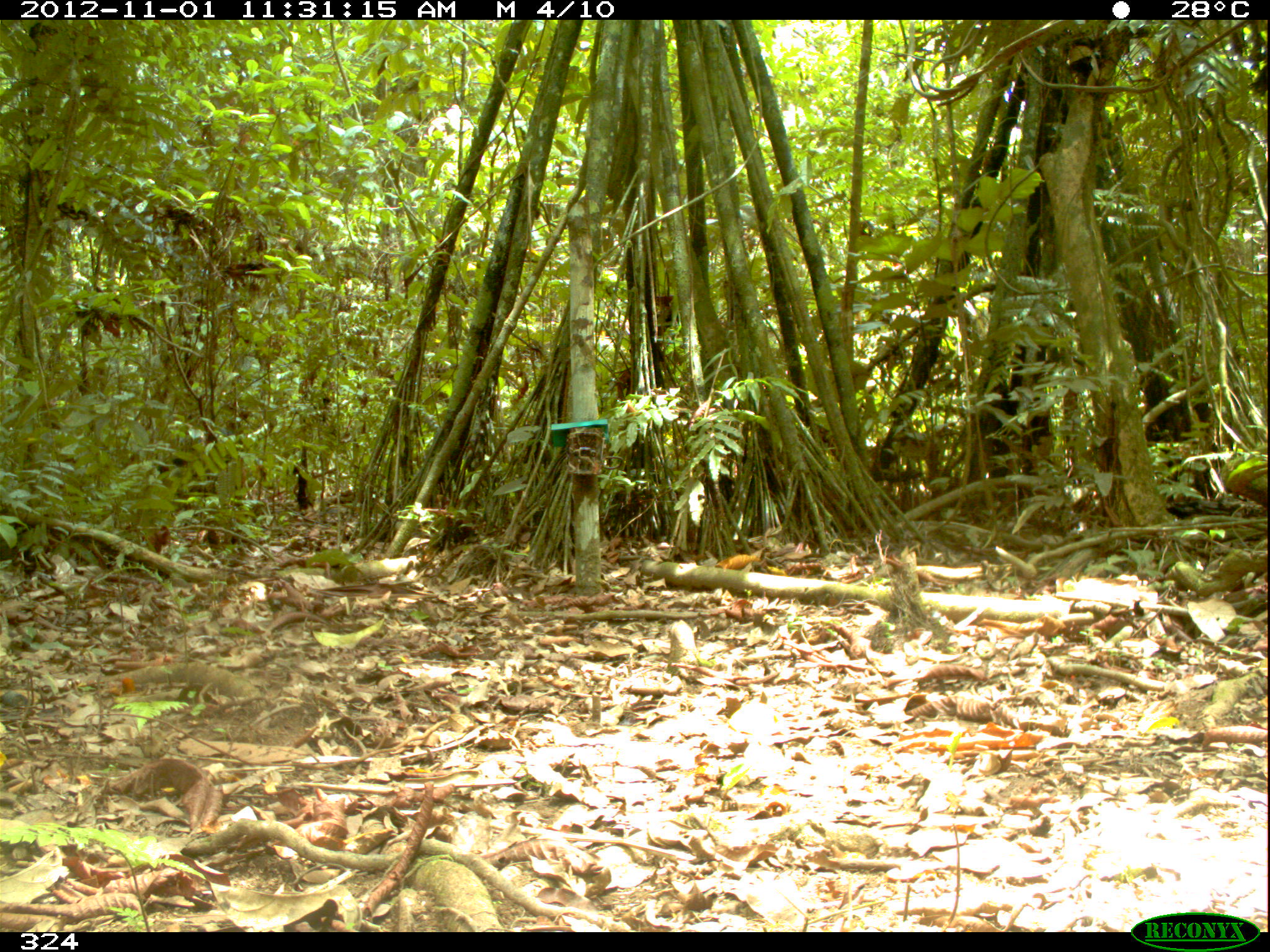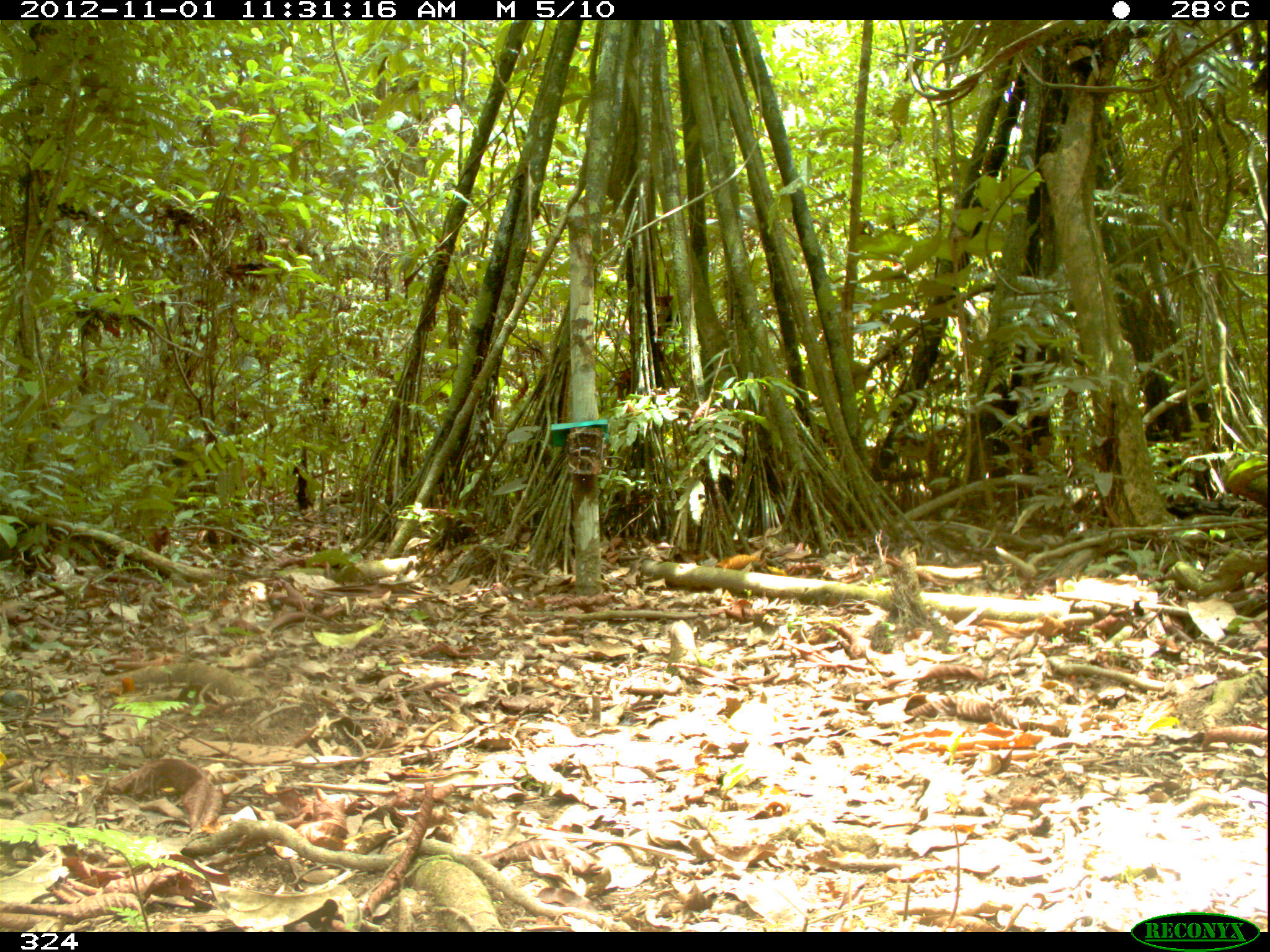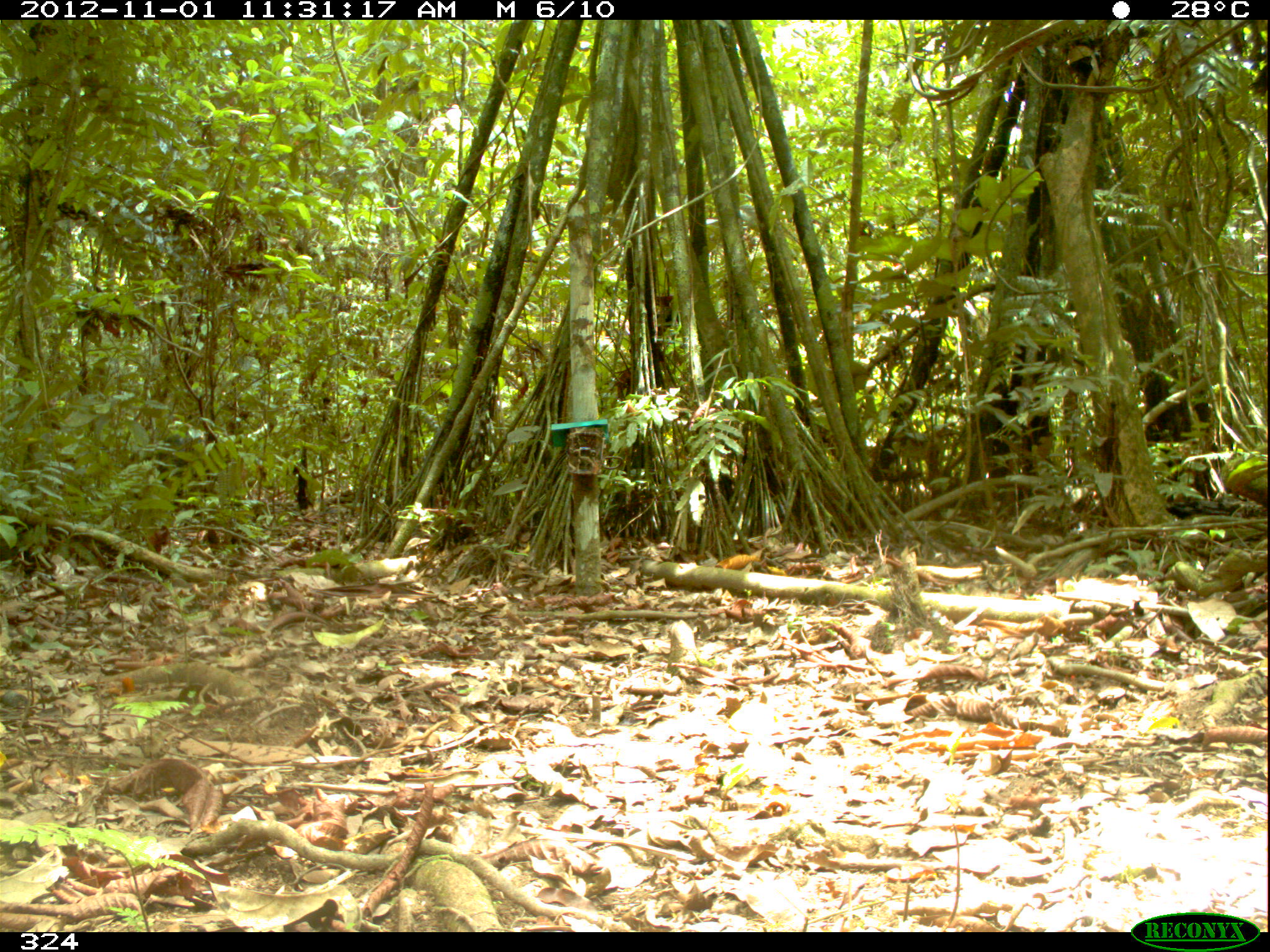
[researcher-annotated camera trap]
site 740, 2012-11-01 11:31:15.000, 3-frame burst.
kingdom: Animalia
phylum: Chordata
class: Mammalia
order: Artiodactyla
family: Tayassuidae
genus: Tayassu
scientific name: Tayassu pecari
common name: white-lipped peccary